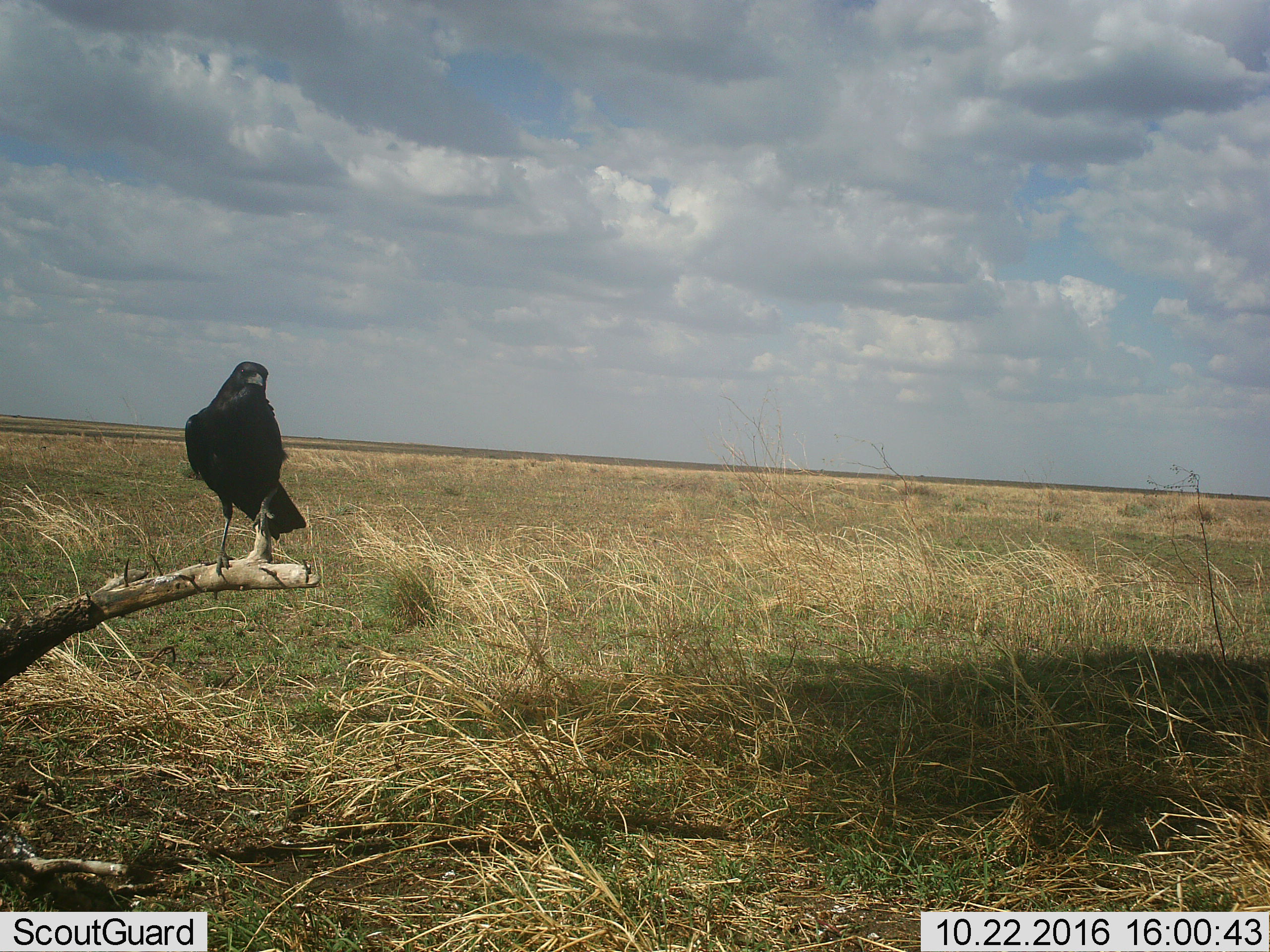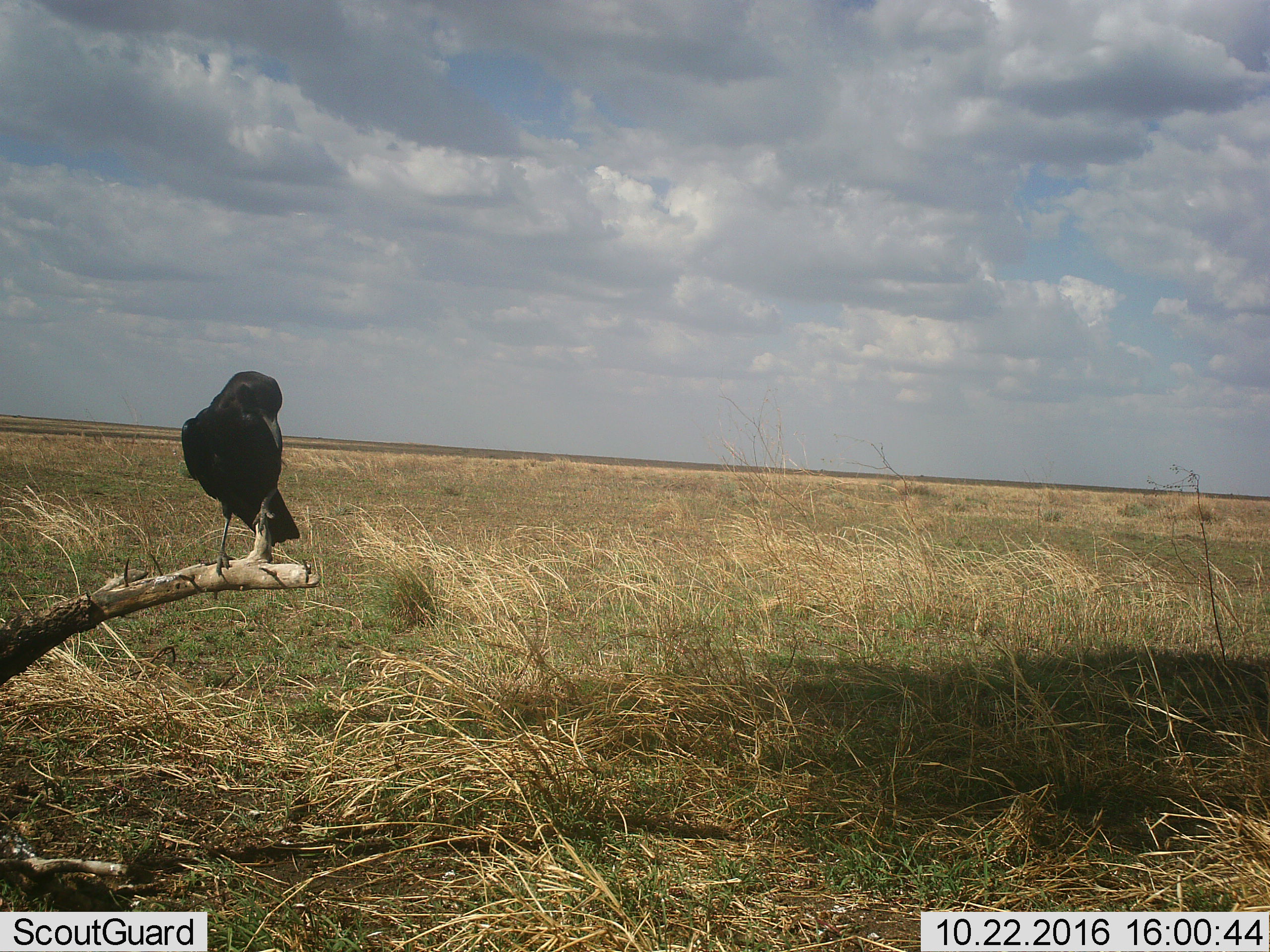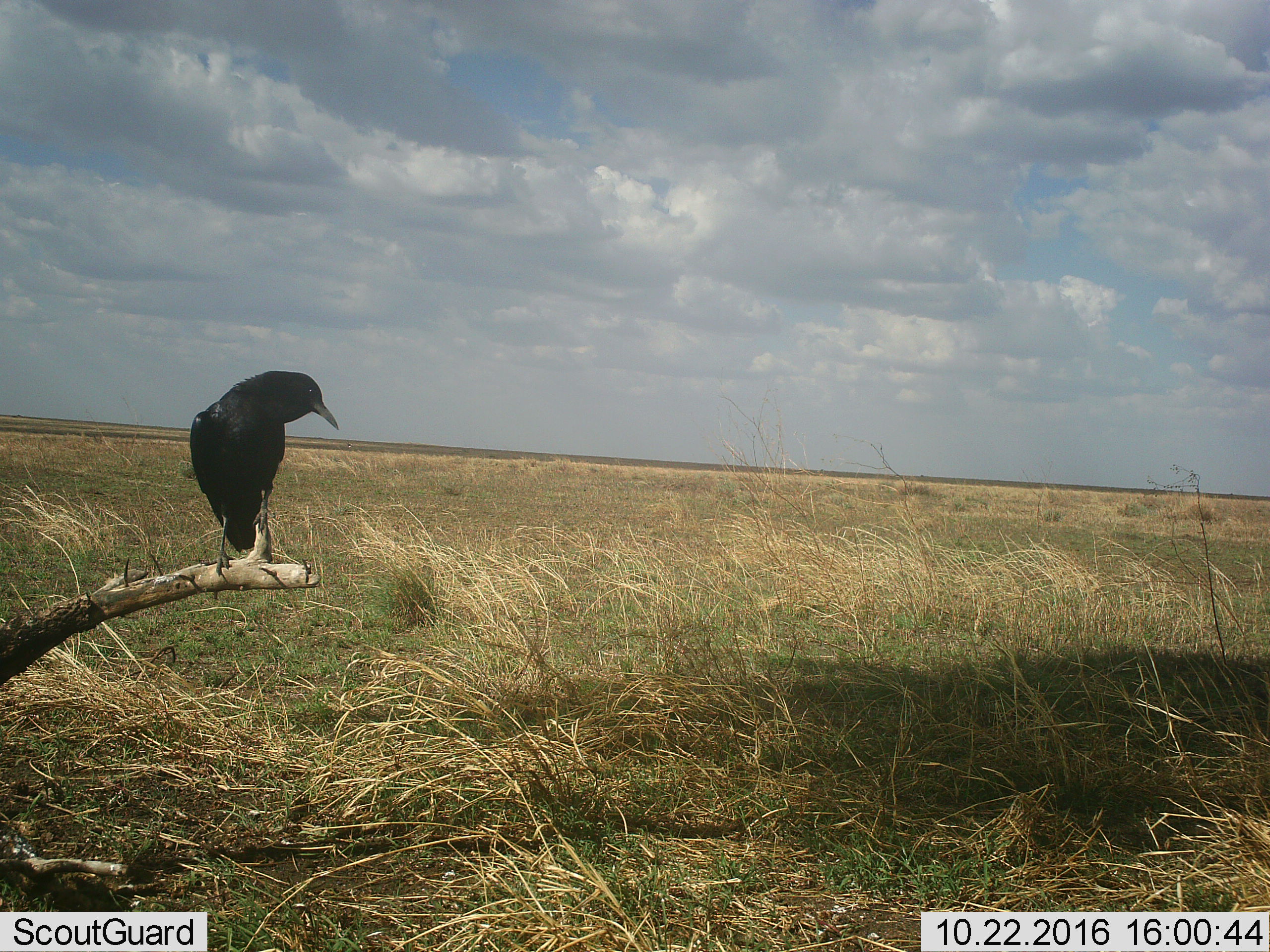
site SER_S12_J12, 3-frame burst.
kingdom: Animalia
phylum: Chordata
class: Aves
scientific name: Aves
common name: bird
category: birdother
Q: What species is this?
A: Birdother (bird) (Aves).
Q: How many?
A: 1.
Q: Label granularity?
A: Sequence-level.